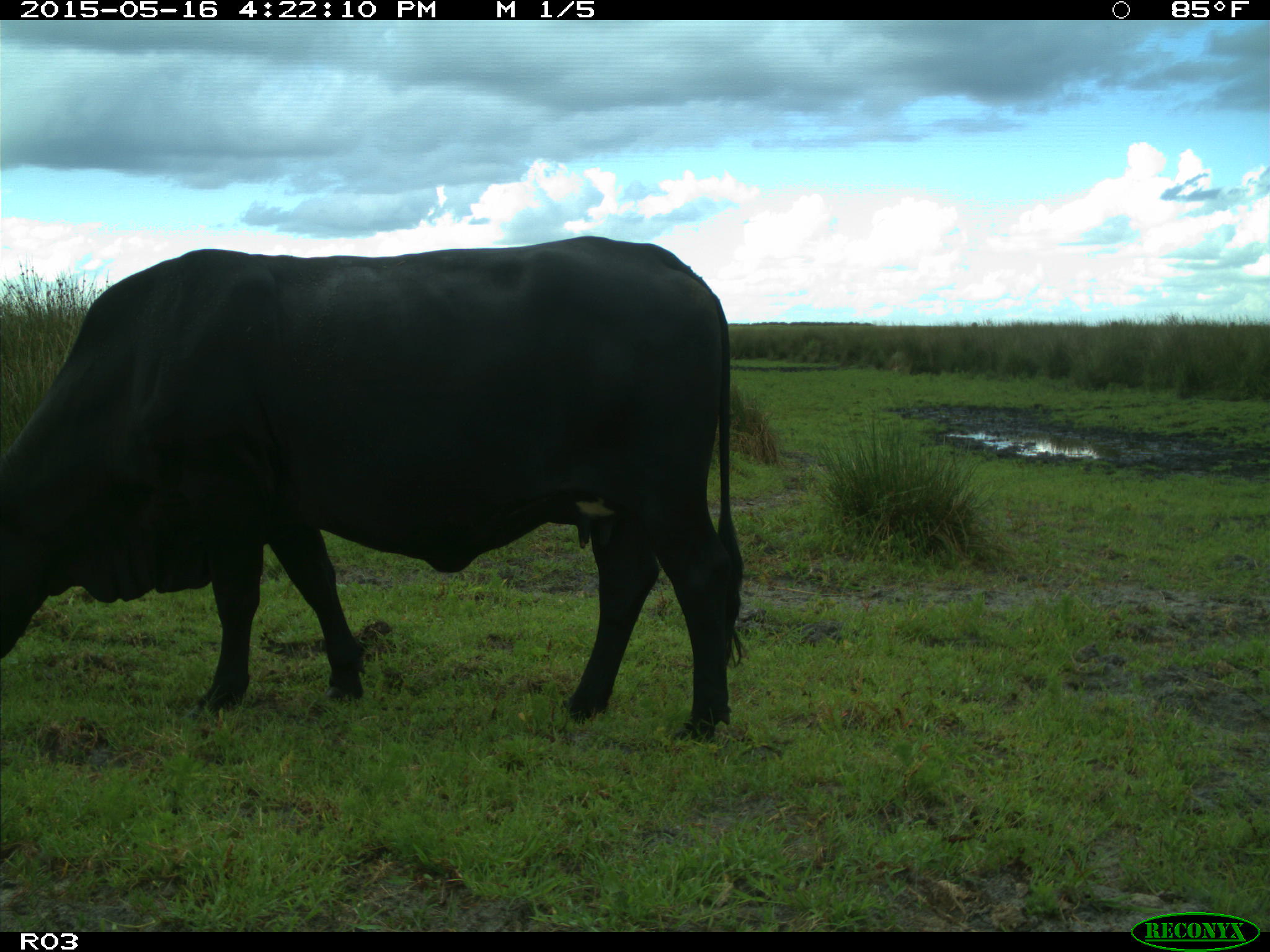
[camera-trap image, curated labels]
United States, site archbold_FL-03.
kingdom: Animalia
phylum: Chordata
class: Mammalia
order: Artiodactyla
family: Bovidae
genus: Bos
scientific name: Bos taurus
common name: domestic cow